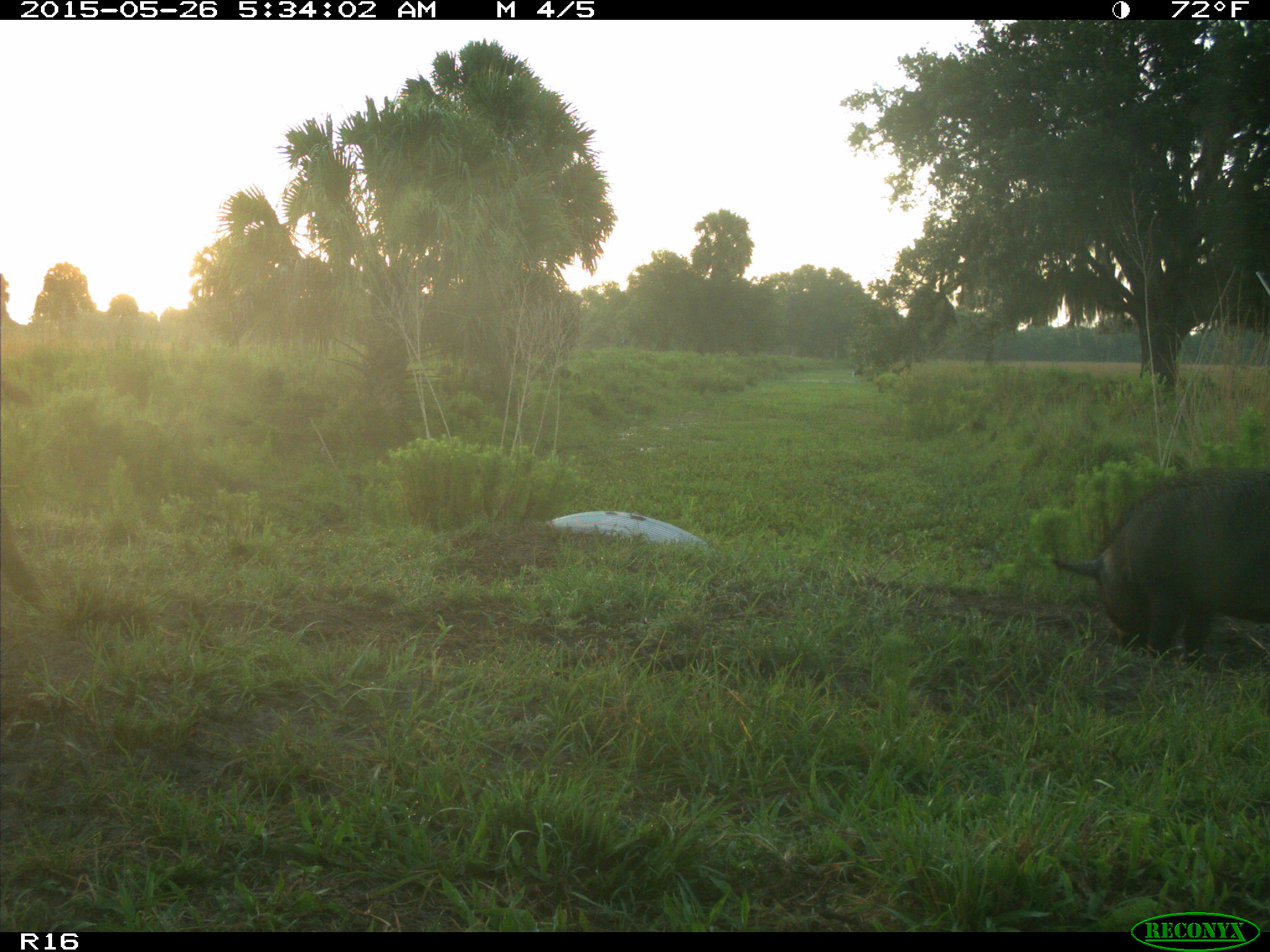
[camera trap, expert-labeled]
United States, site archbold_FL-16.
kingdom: Animalia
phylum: Chordata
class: Mammalia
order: Artiodactyla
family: Suidae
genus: Sus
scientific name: Sus scrofa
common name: wild boar